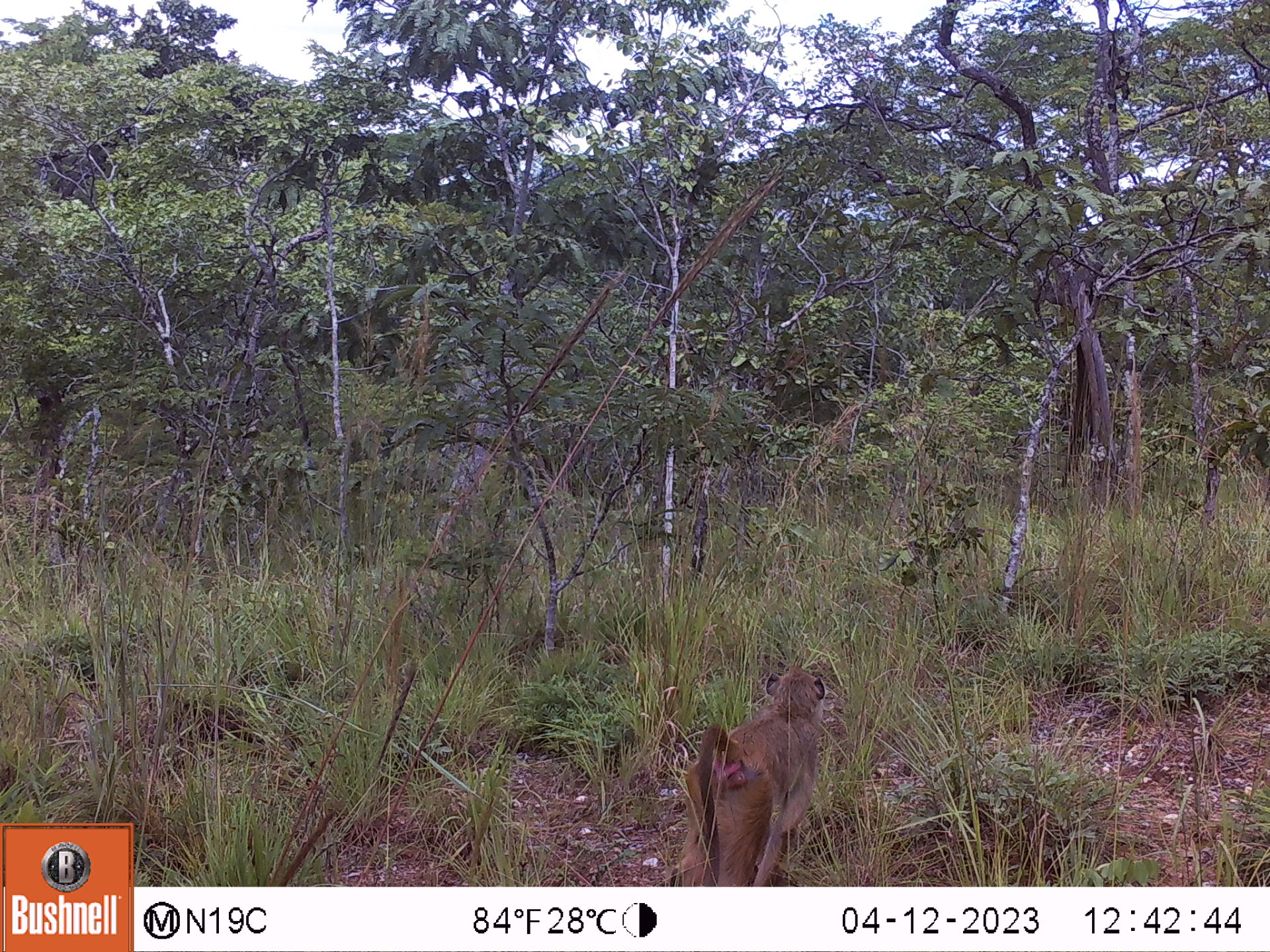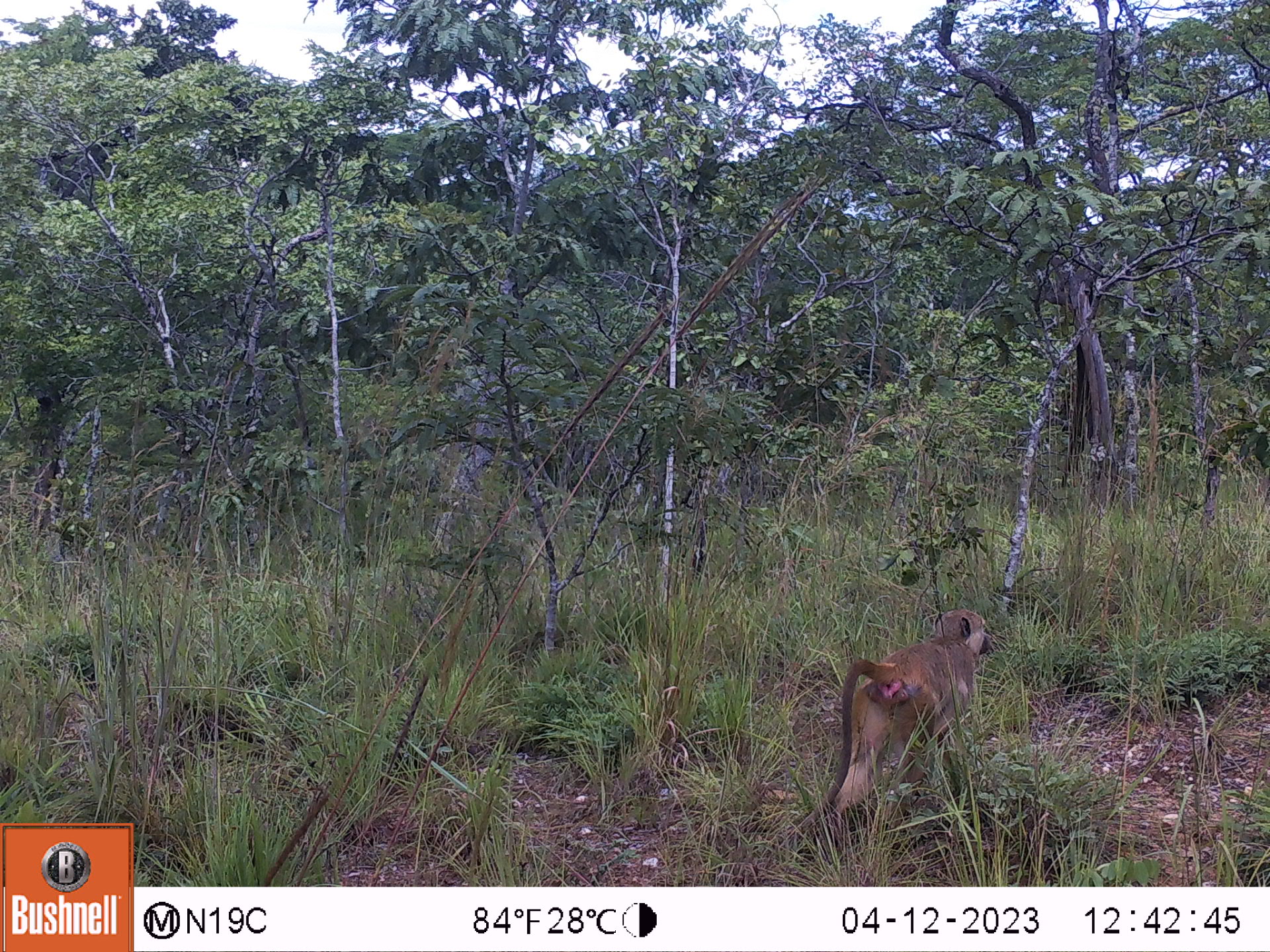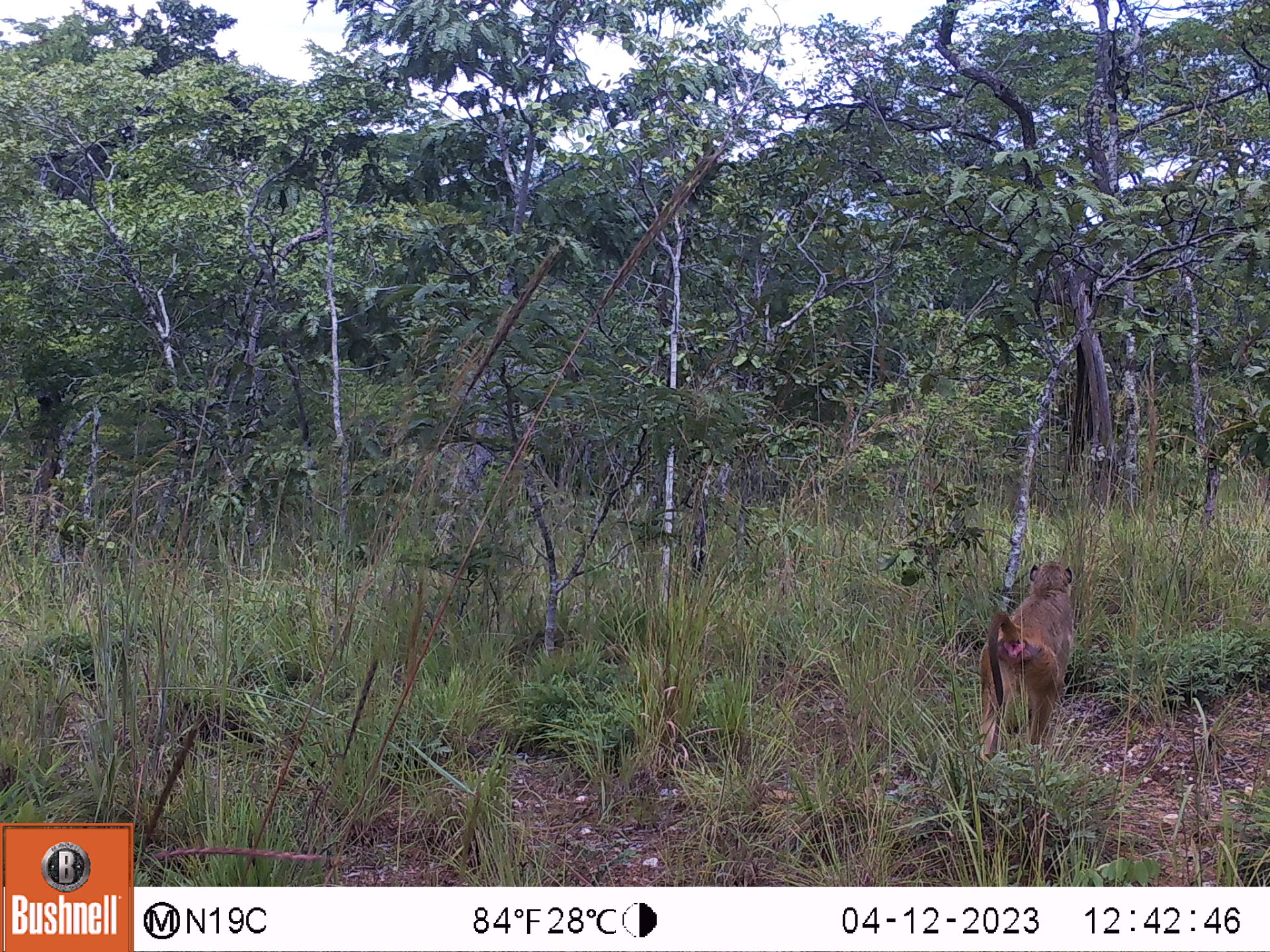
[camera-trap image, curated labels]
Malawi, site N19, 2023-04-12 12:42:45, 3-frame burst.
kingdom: Animalia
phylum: Chordata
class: Mammalia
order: Primates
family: Cercopithecidae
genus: Papio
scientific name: Papio cynocephalus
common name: yellow baboon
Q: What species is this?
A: Yellow baboon (Papio cynocephalus).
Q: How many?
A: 1.